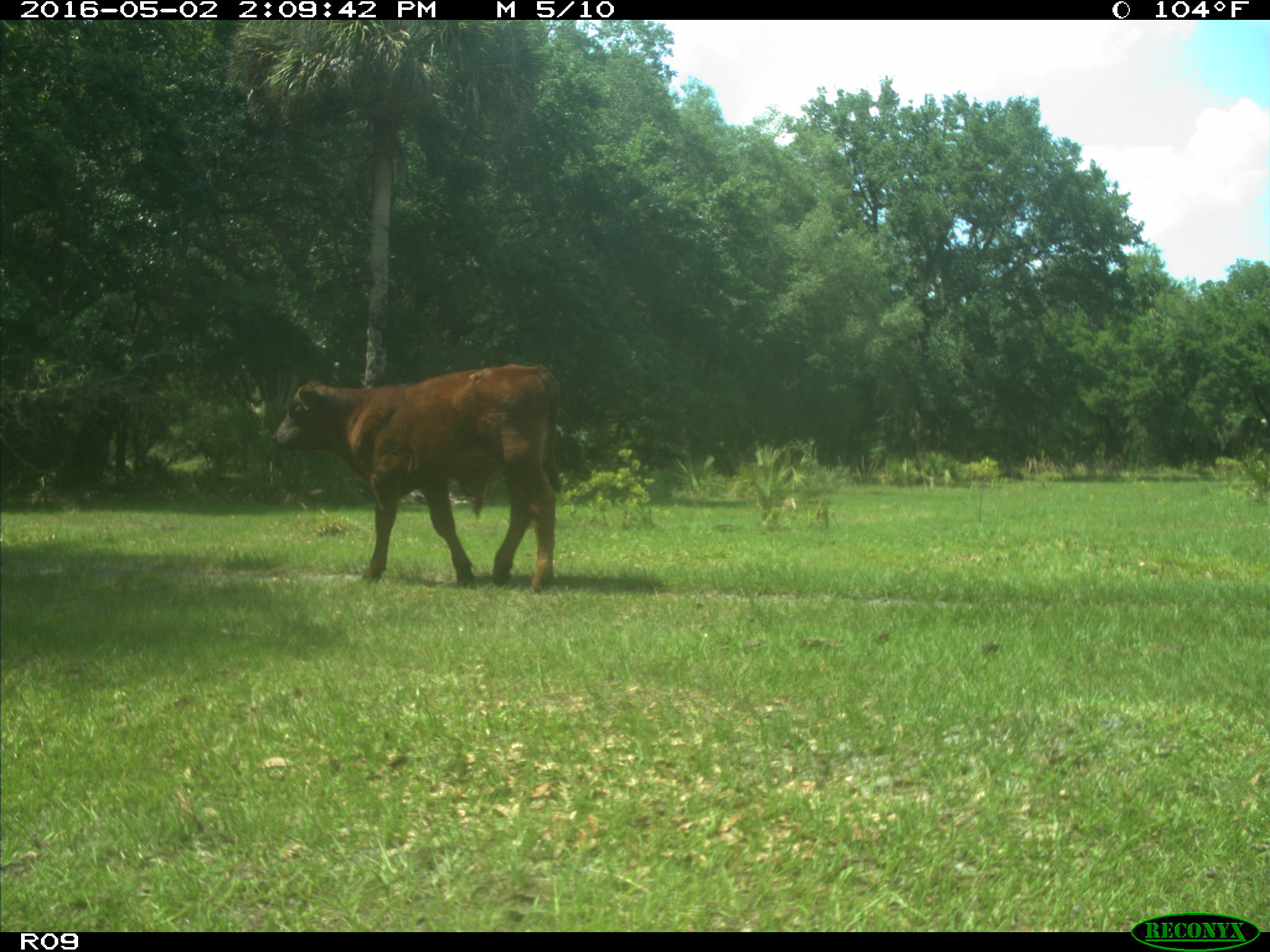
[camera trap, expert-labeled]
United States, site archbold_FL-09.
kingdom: Animalia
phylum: Chordata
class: Mammalia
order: Artiodactyla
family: Bovidae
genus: Bos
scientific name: Bos taurus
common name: domestic cow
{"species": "Bos taurus (domestic cow)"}